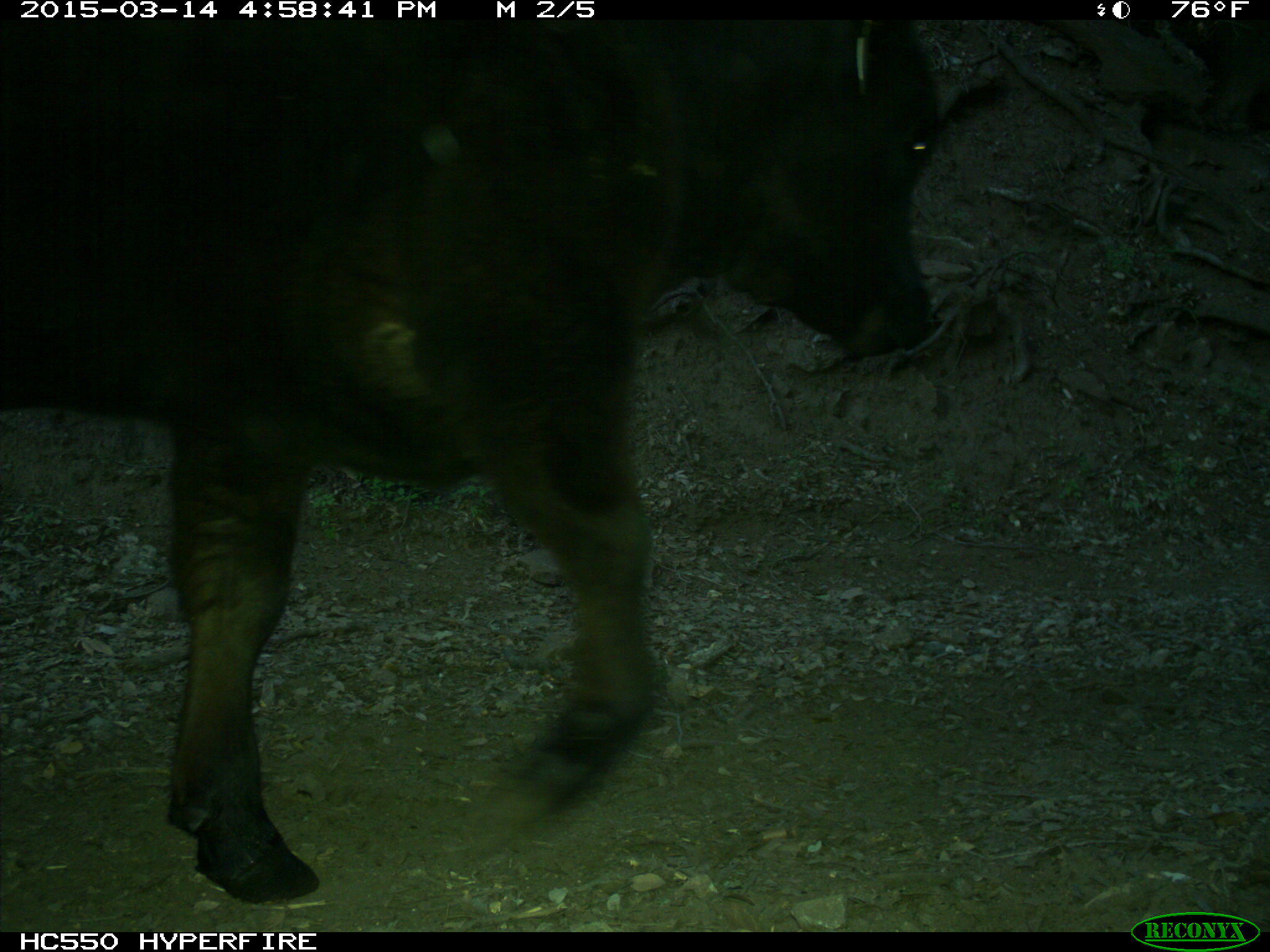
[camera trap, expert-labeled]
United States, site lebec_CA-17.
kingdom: Animalia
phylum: Chordata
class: Mammalia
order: Artiodactyla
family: Bovidae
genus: Bos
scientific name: Bos taurus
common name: domestic cow